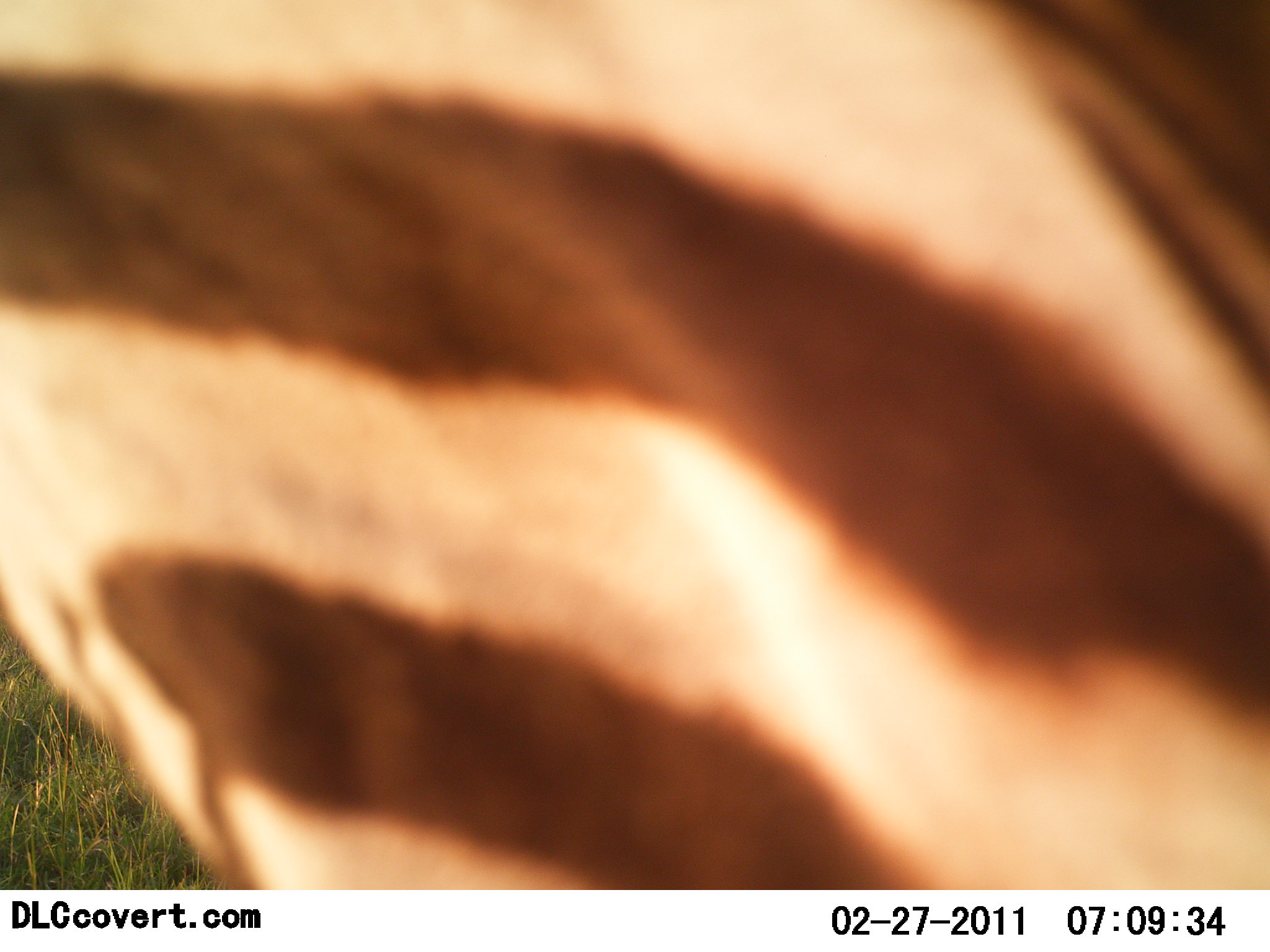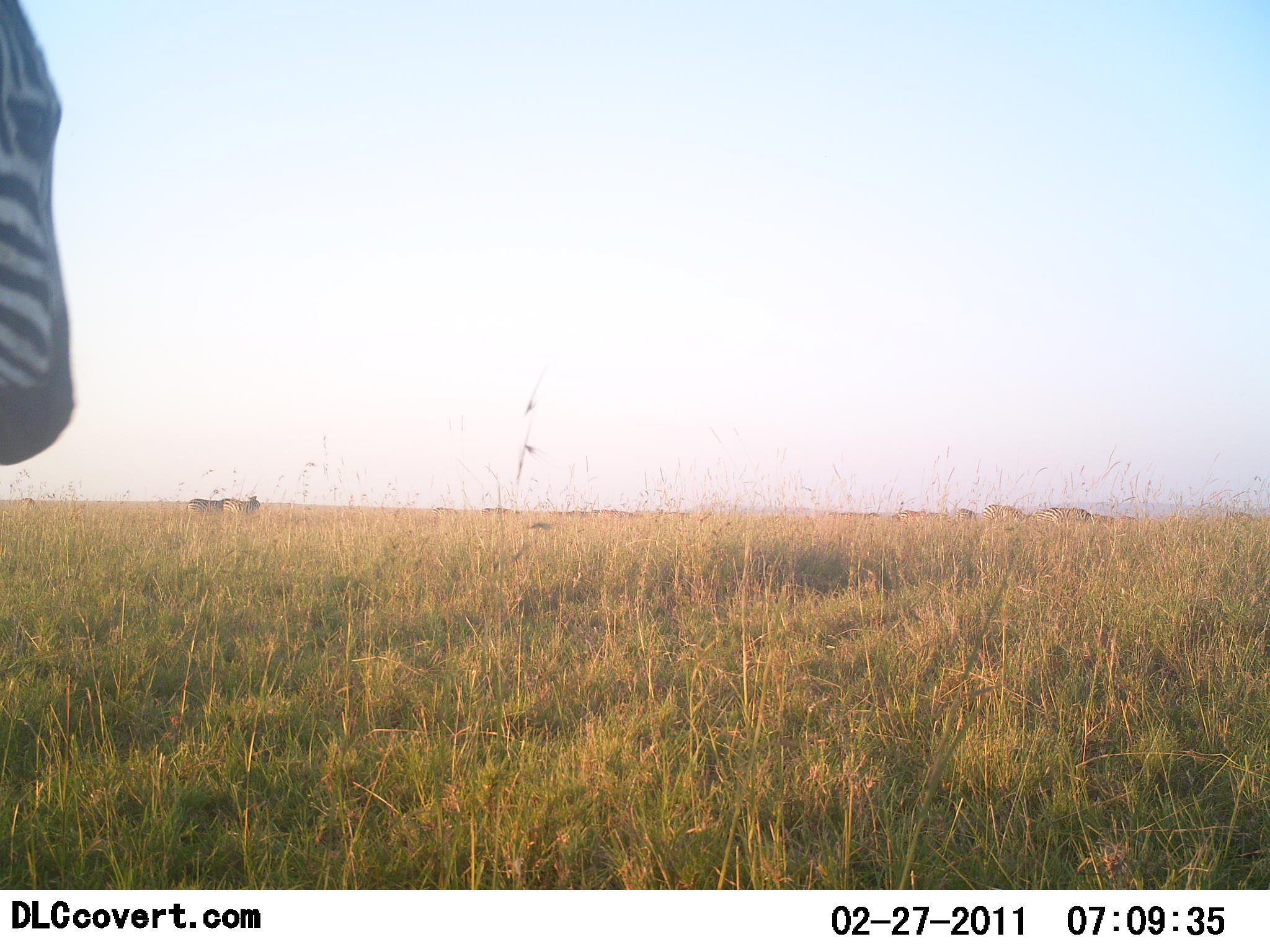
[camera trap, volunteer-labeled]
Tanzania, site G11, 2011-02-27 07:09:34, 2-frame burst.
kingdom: Animalia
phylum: Chordata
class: Mammalia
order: Perissodactyla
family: Equidae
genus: Equus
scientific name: Equus quagga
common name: plains zebra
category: zebra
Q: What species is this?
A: Zebra (plains zebra) (Equus quagga).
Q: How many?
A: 1.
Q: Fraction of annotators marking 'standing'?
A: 45%.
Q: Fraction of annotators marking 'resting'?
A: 0%.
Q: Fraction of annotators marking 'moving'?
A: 73%.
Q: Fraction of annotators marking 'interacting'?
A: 0%.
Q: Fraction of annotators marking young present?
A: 0%.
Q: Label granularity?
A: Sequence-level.